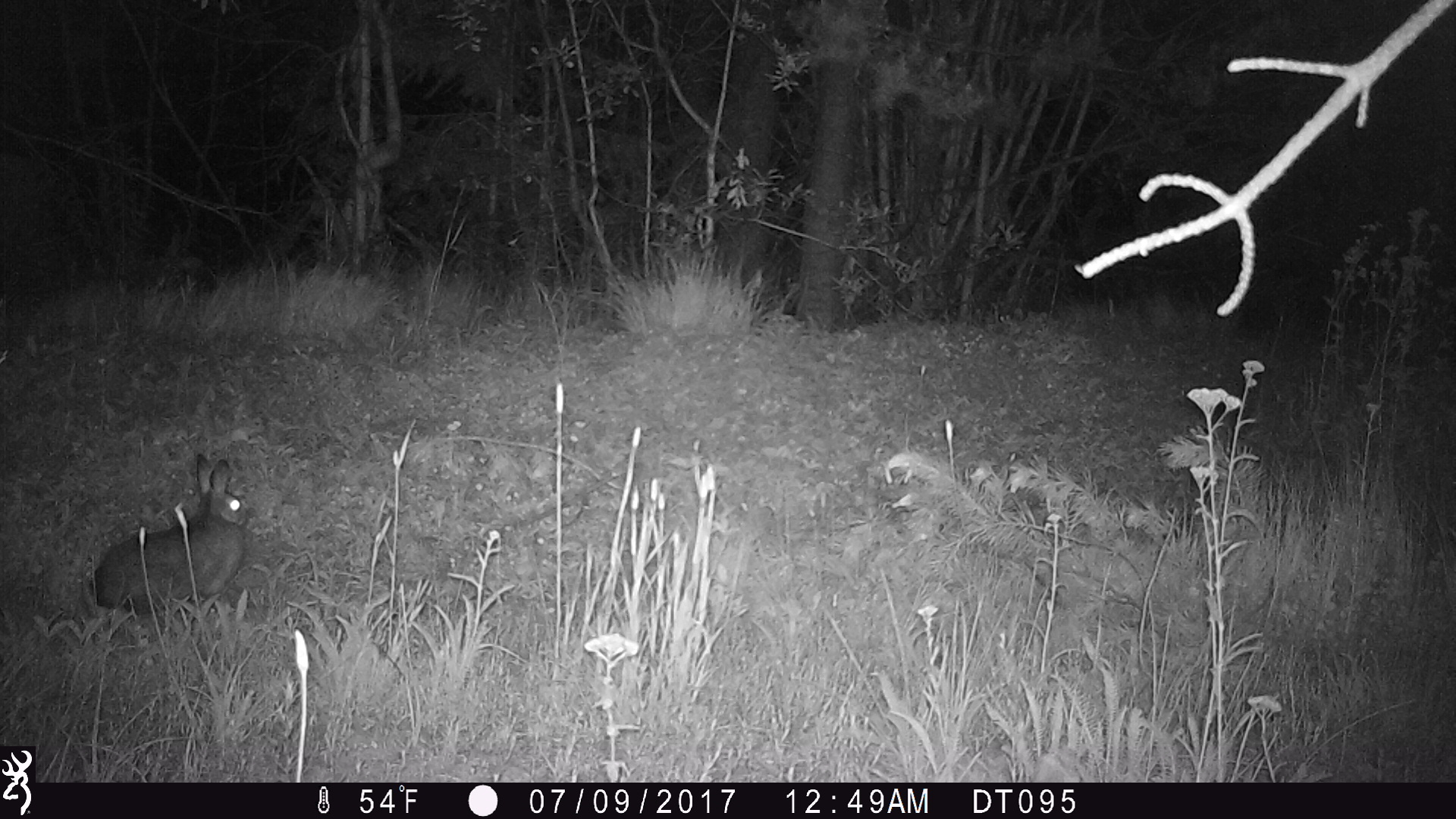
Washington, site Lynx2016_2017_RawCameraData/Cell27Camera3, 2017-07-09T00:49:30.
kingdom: Animalia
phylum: Chordata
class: Mammalia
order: Lagomorpha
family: Leporidae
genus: Lepus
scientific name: Lepus americanus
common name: snowshoe hare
Lepus americanus (snowshoe hare). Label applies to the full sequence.